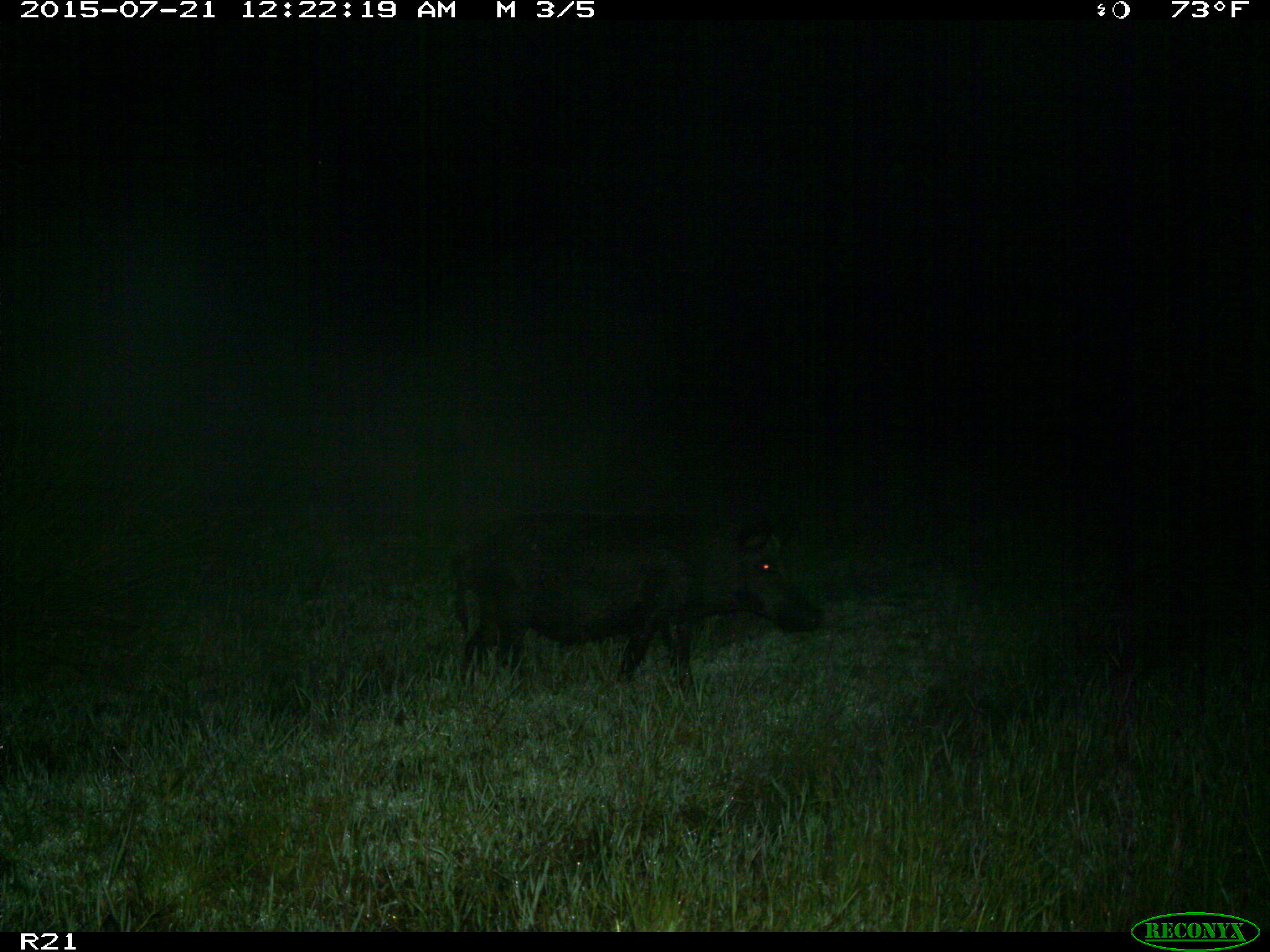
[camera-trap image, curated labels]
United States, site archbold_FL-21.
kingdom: Animalia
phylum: Chordata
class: Mammalia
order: Artiodactyla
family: Suidae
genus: Sus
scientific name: Sus scrofa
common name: wild boar